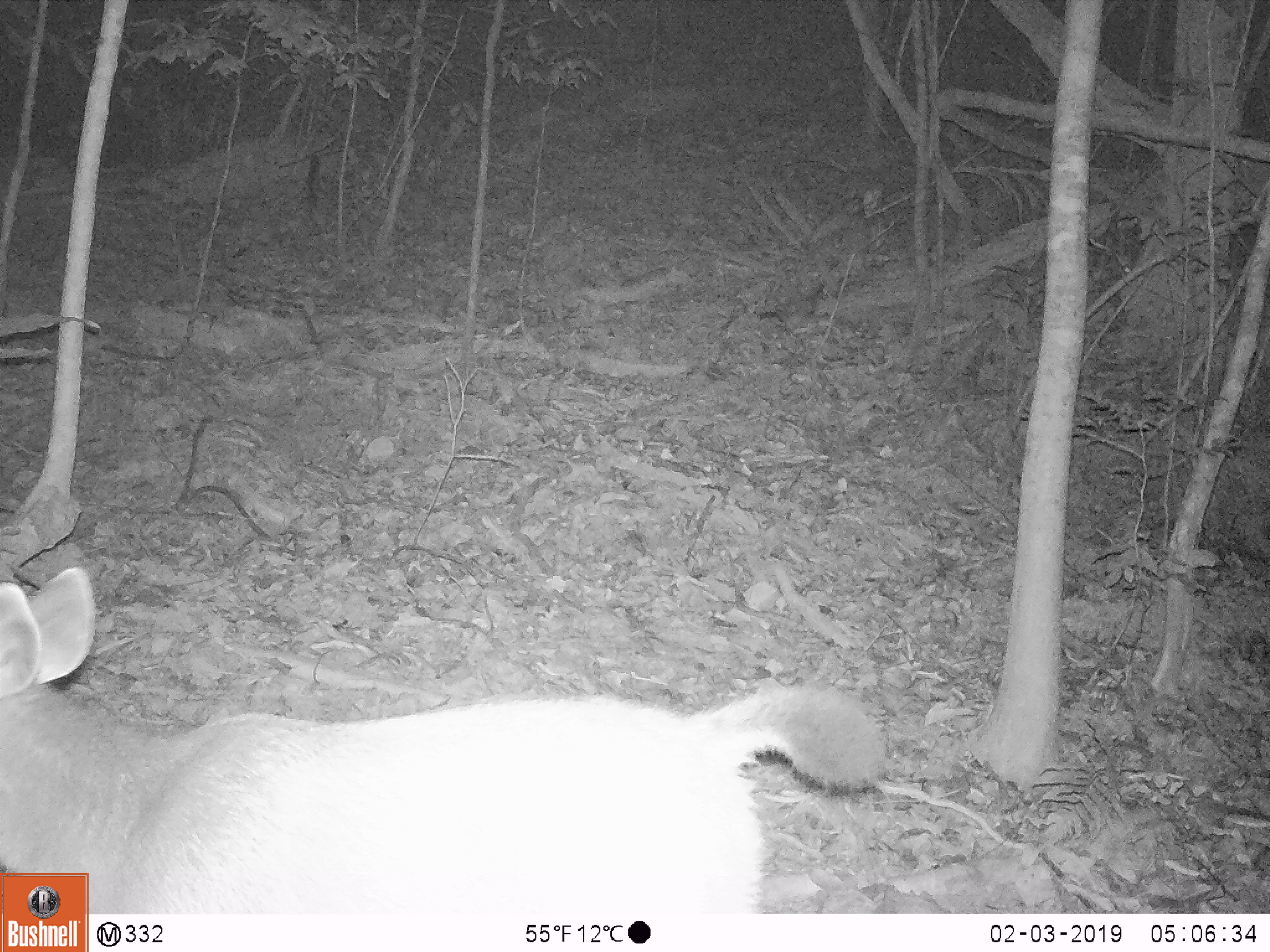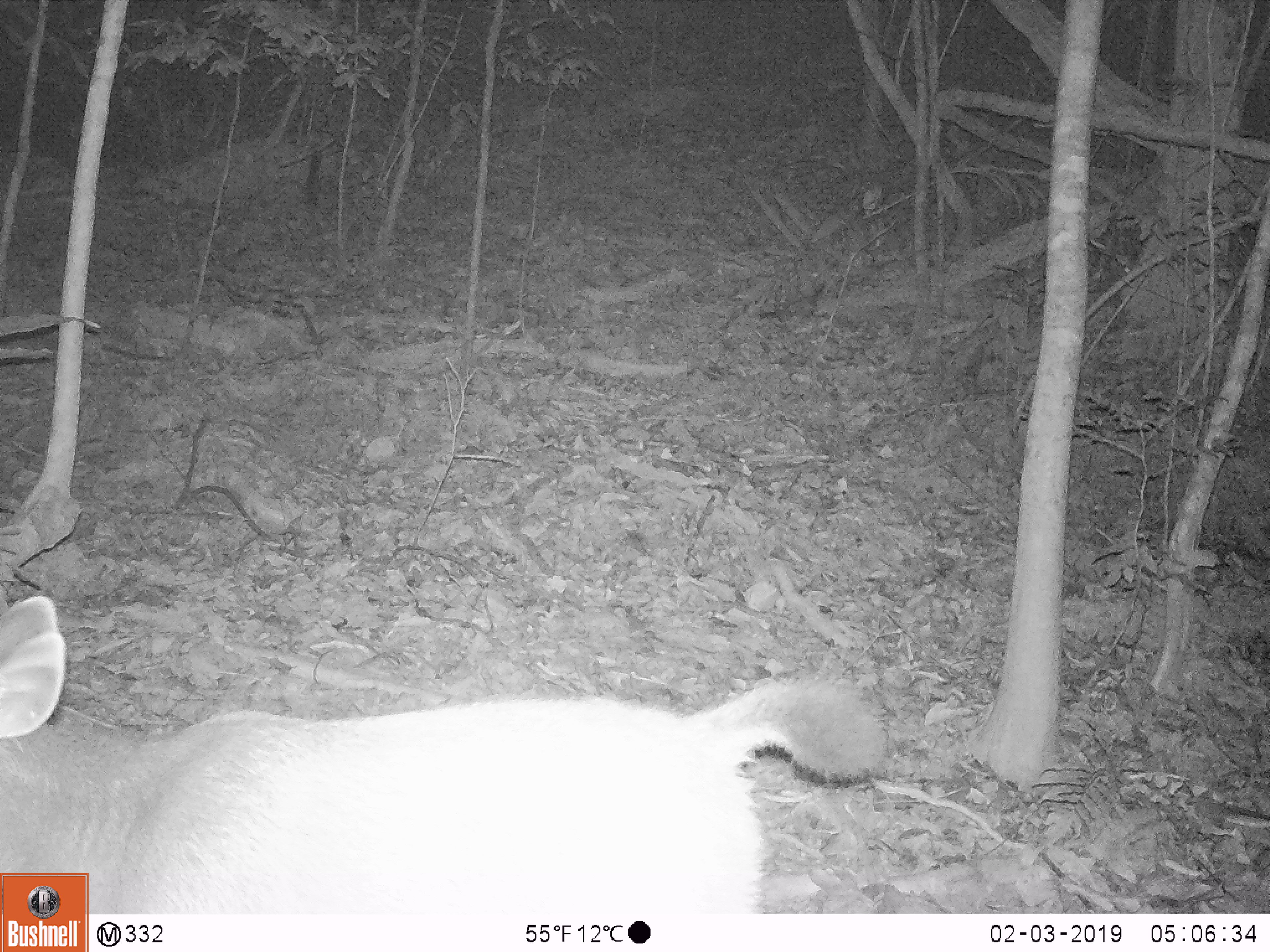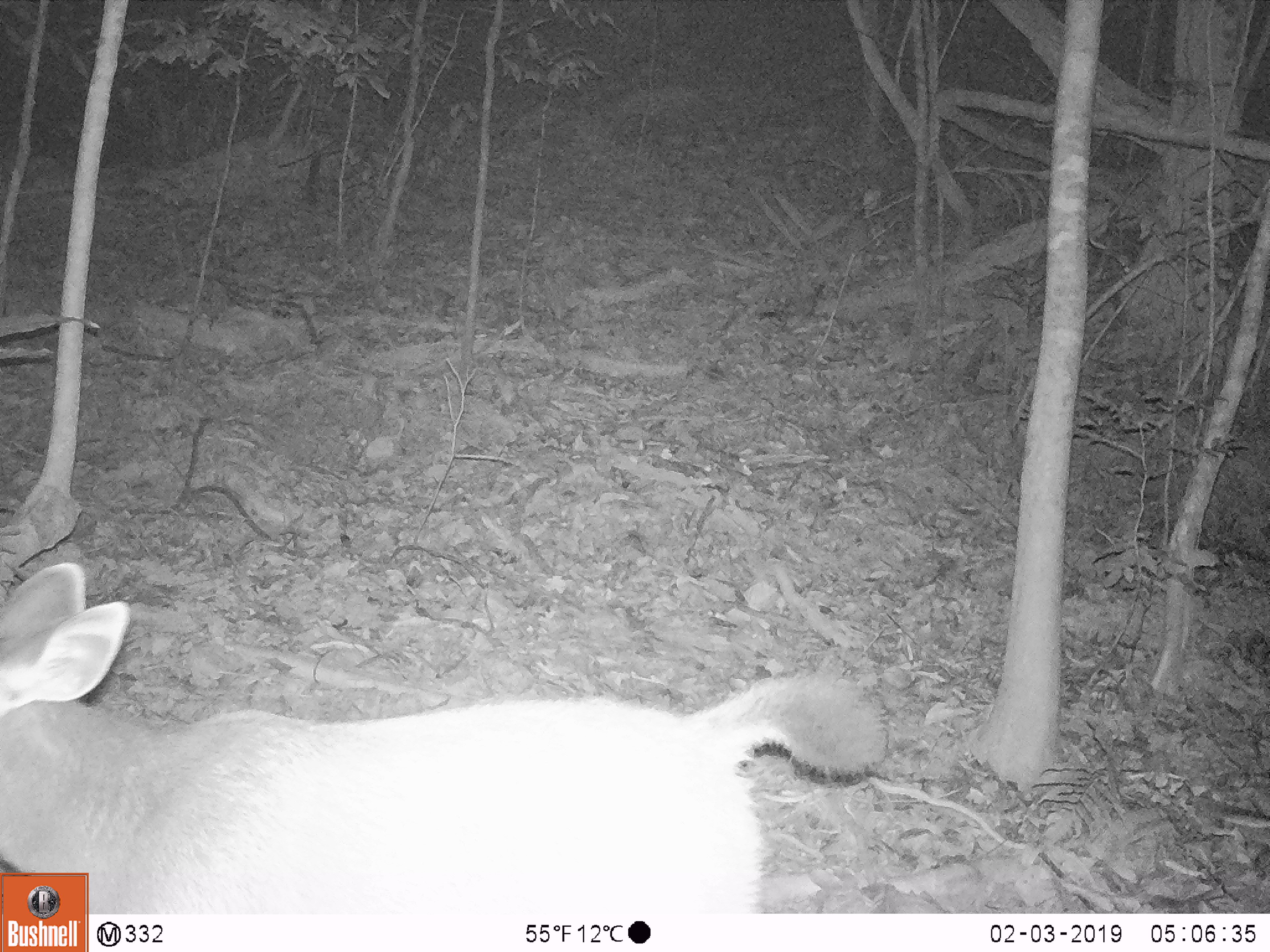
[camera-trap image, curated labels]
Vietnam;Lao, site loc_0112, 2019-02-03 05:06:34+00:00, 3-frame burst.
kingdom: Animalia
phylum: Chordata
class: Mammalia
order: Artiodactyla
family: Cervidae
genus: Rusa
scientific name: Rusa unicolor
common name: sambar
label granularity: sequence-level